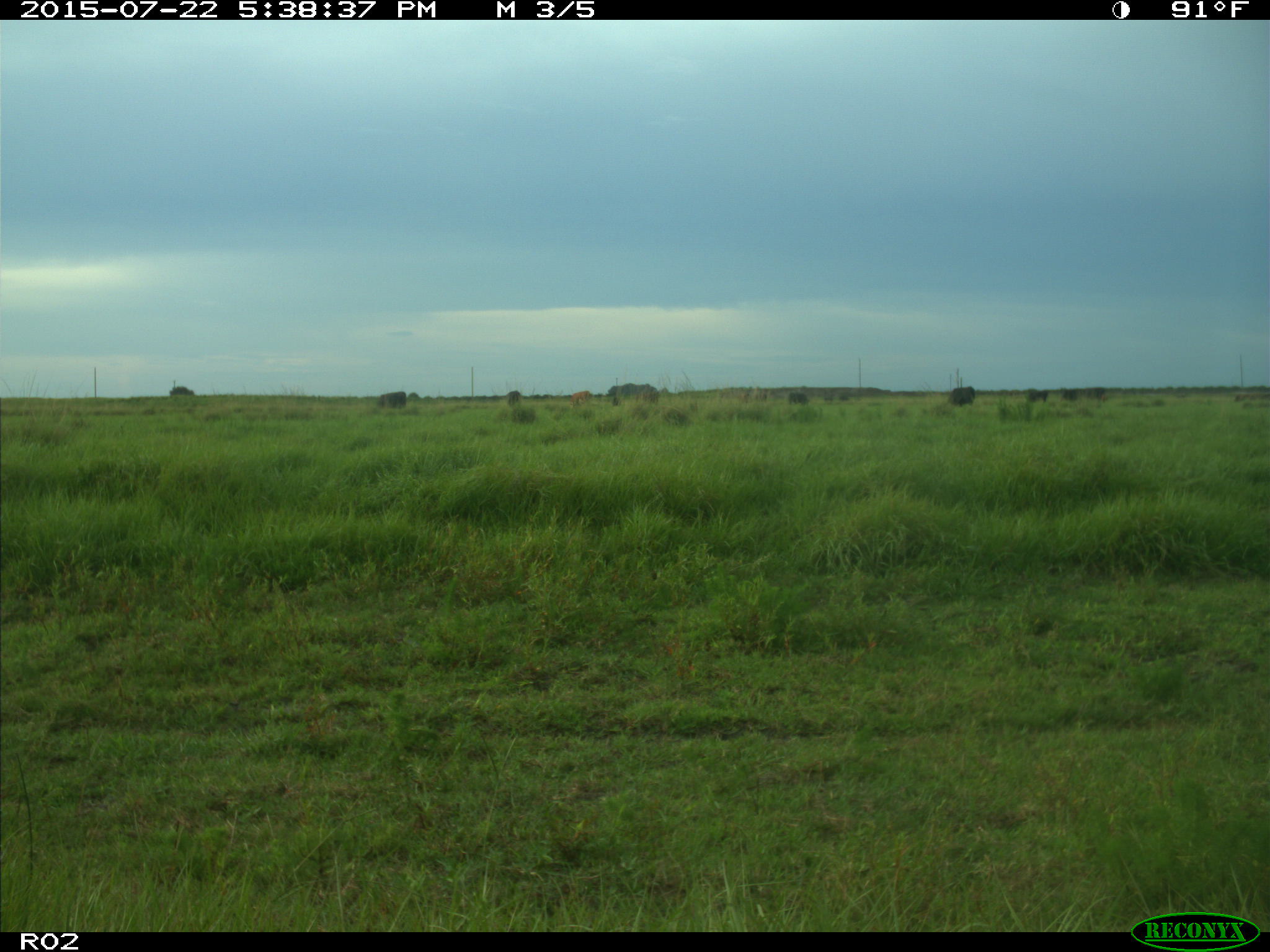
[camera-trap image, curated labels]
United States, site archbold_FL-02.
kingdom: Animalia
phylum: Chordata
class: Mammalia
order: Artiodactyla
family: Bovidae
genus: Bos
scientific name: Bos taurus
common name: domestic cow